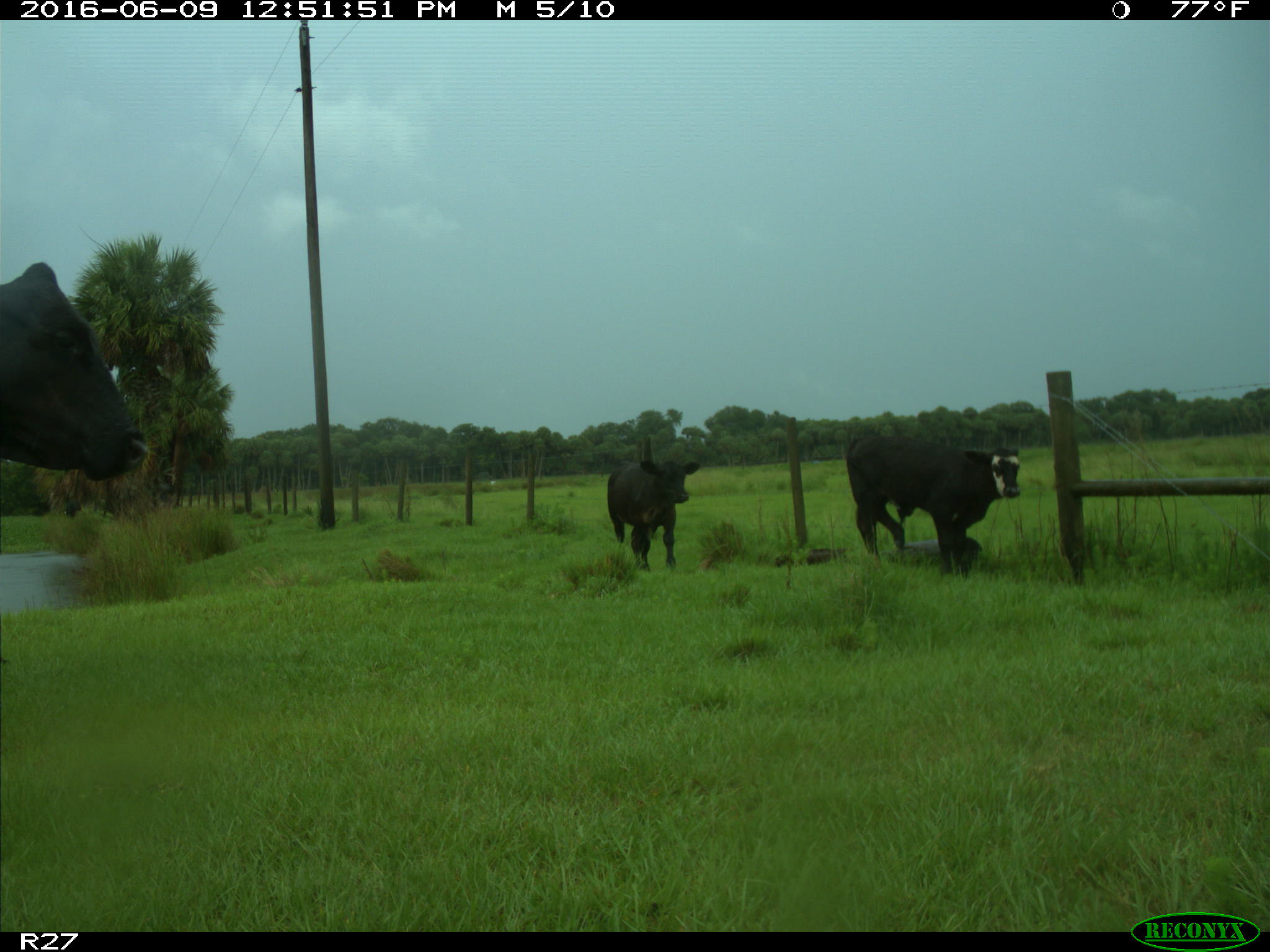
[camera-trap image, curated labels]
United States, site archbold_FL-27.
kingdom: Animalia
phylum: Chordata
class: Mammalia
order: Artiodactyla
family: Bovidae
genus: Bos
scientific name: Bos taurus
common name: domestic cow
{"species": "Bos taurus (domestic cow)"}